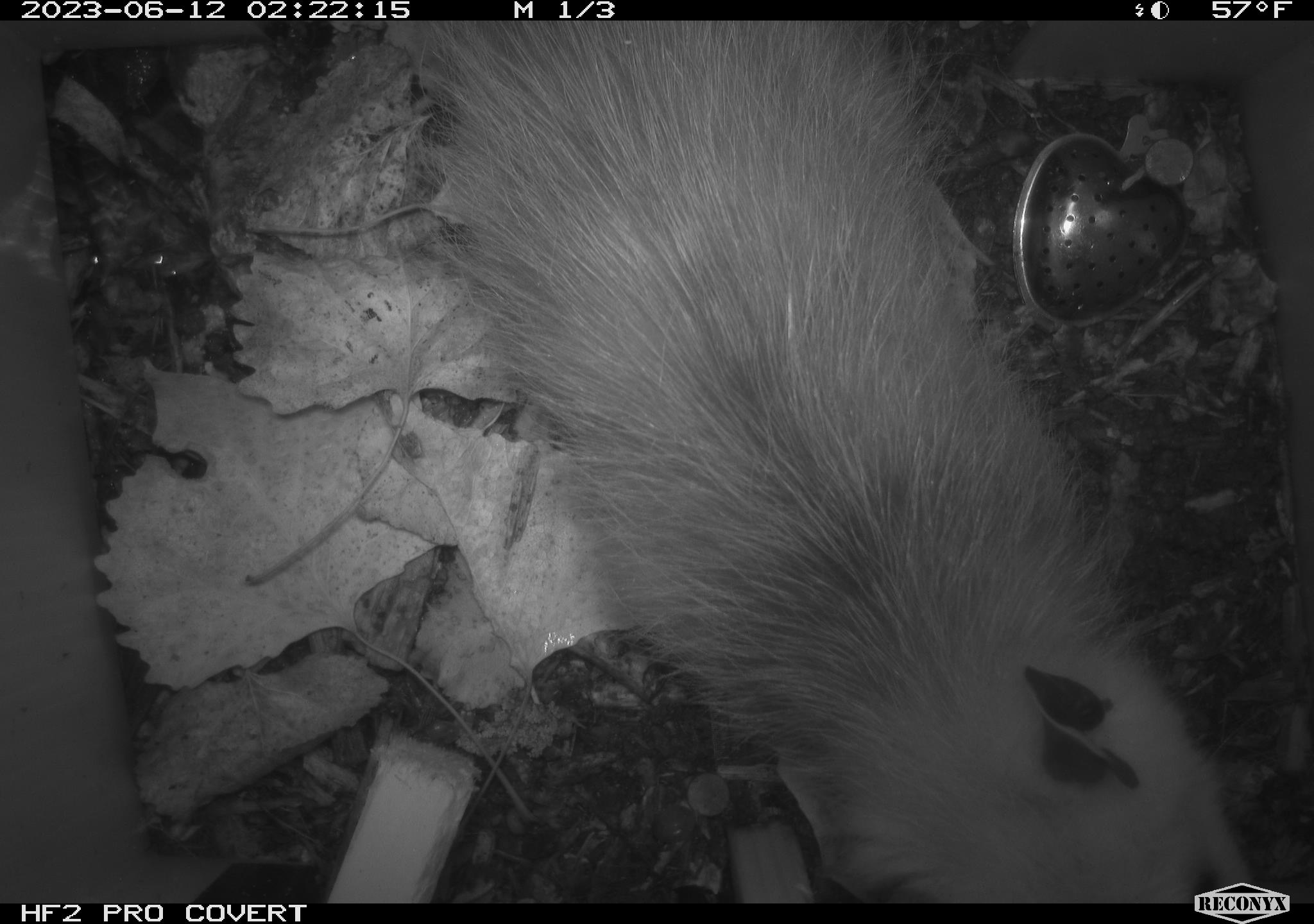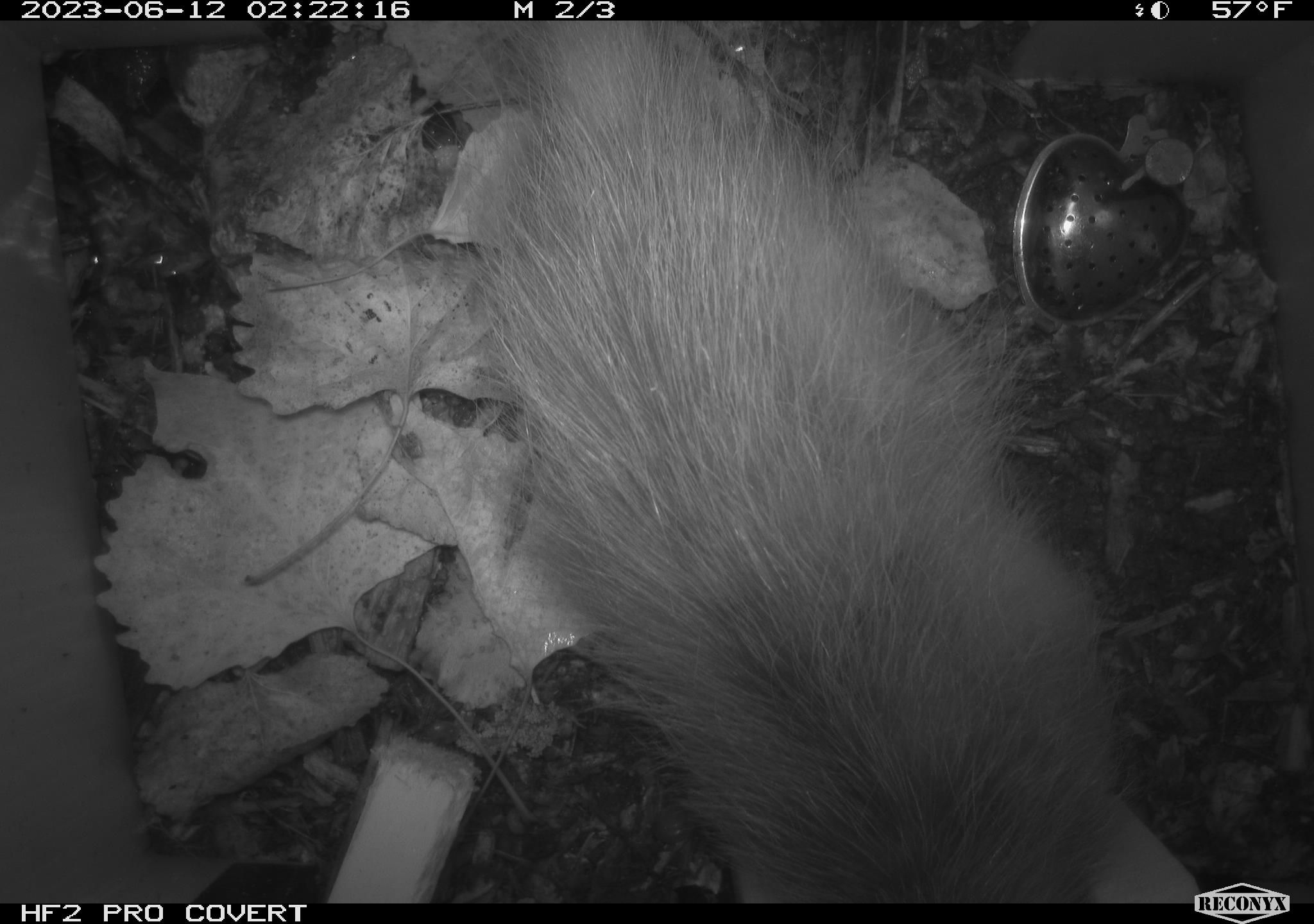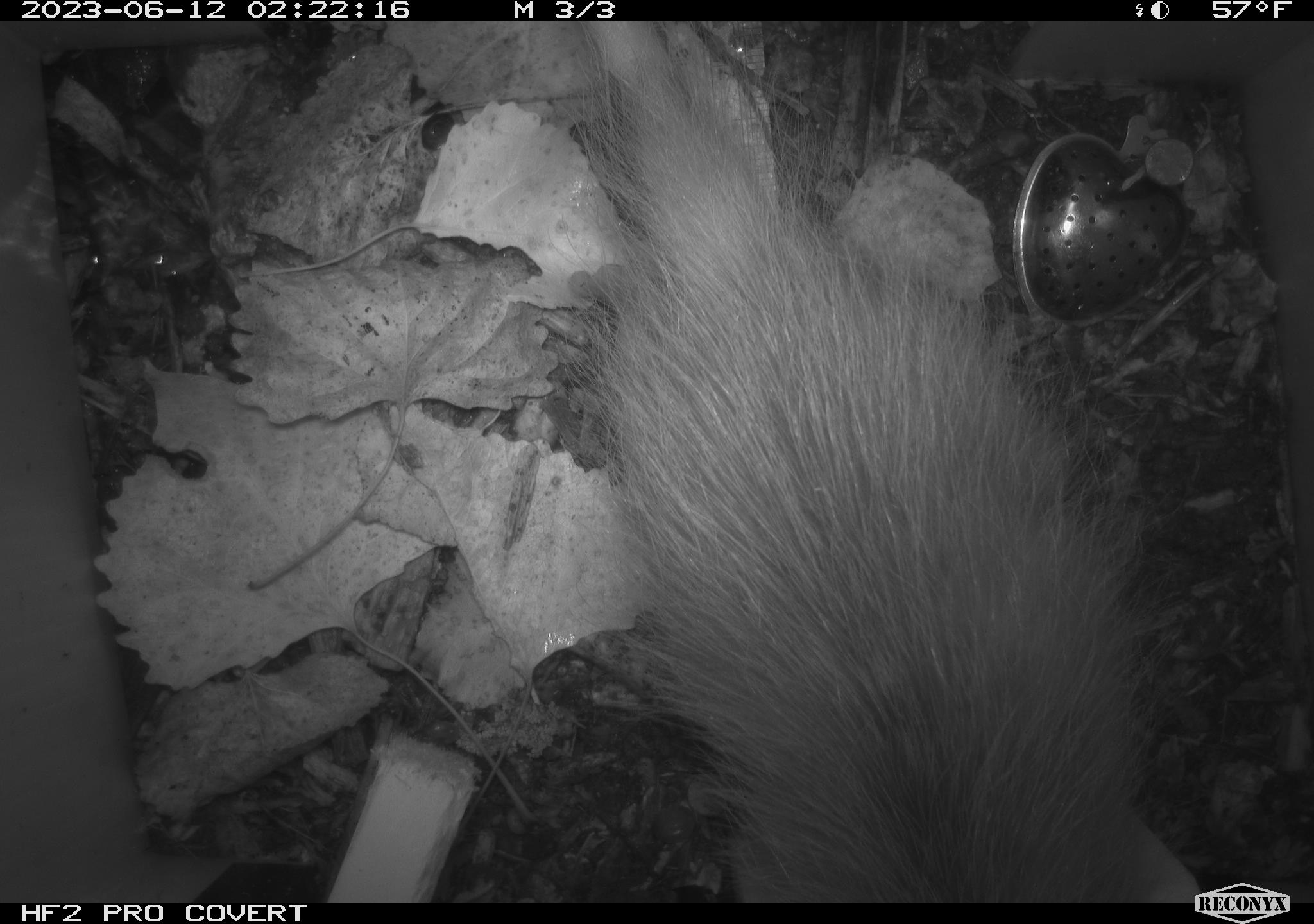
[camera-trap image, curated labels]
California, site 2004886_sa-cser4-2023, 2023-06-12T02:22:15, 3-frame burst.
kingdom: Animalia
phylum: Chordata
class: Mammalia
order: Didelphimorphia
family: Didelphidae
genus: Didelphis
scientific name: Didelphis virginiana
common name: virginia opossum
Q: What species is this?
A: Virginia opossum (Didelphis virginiana).